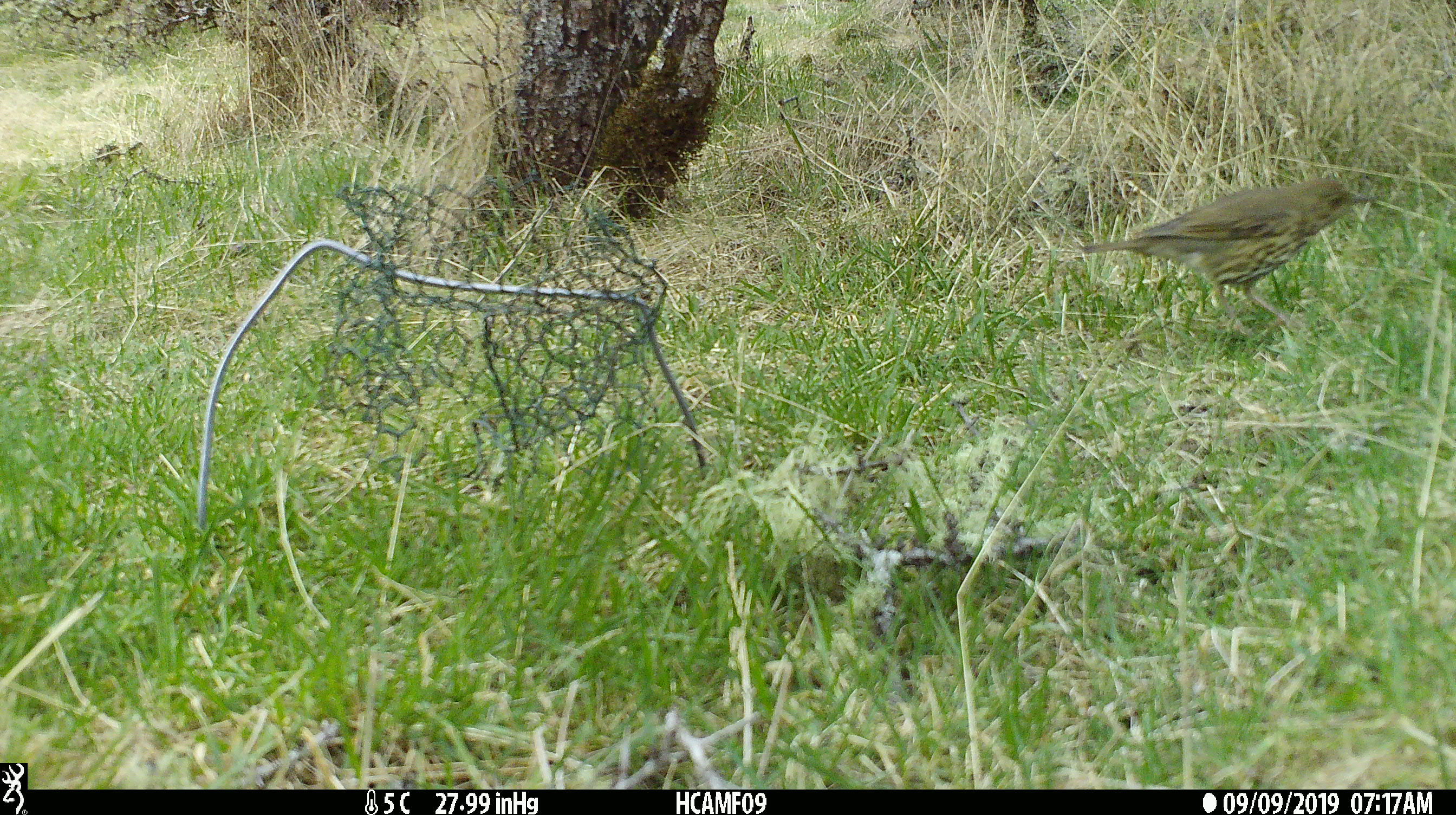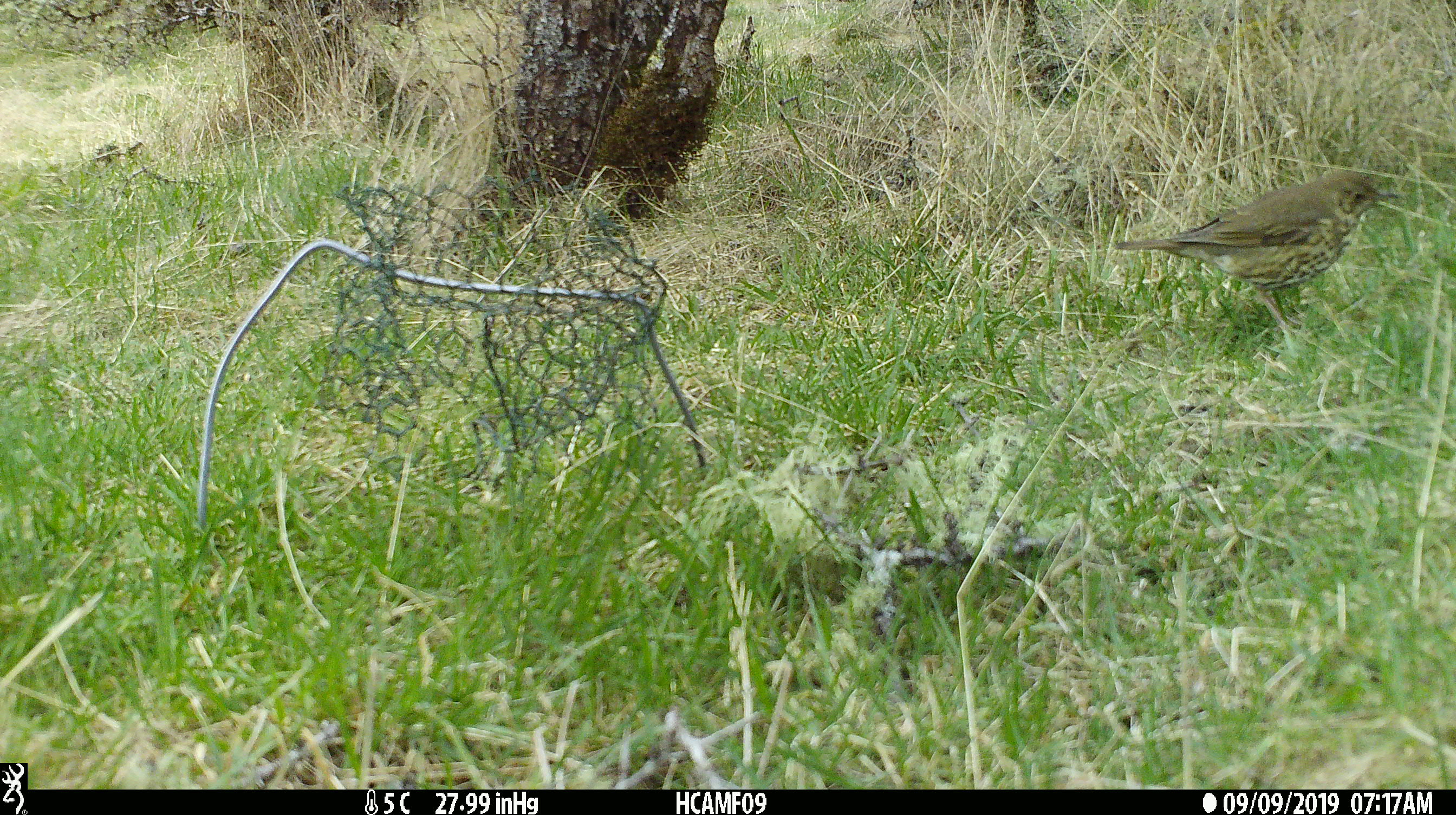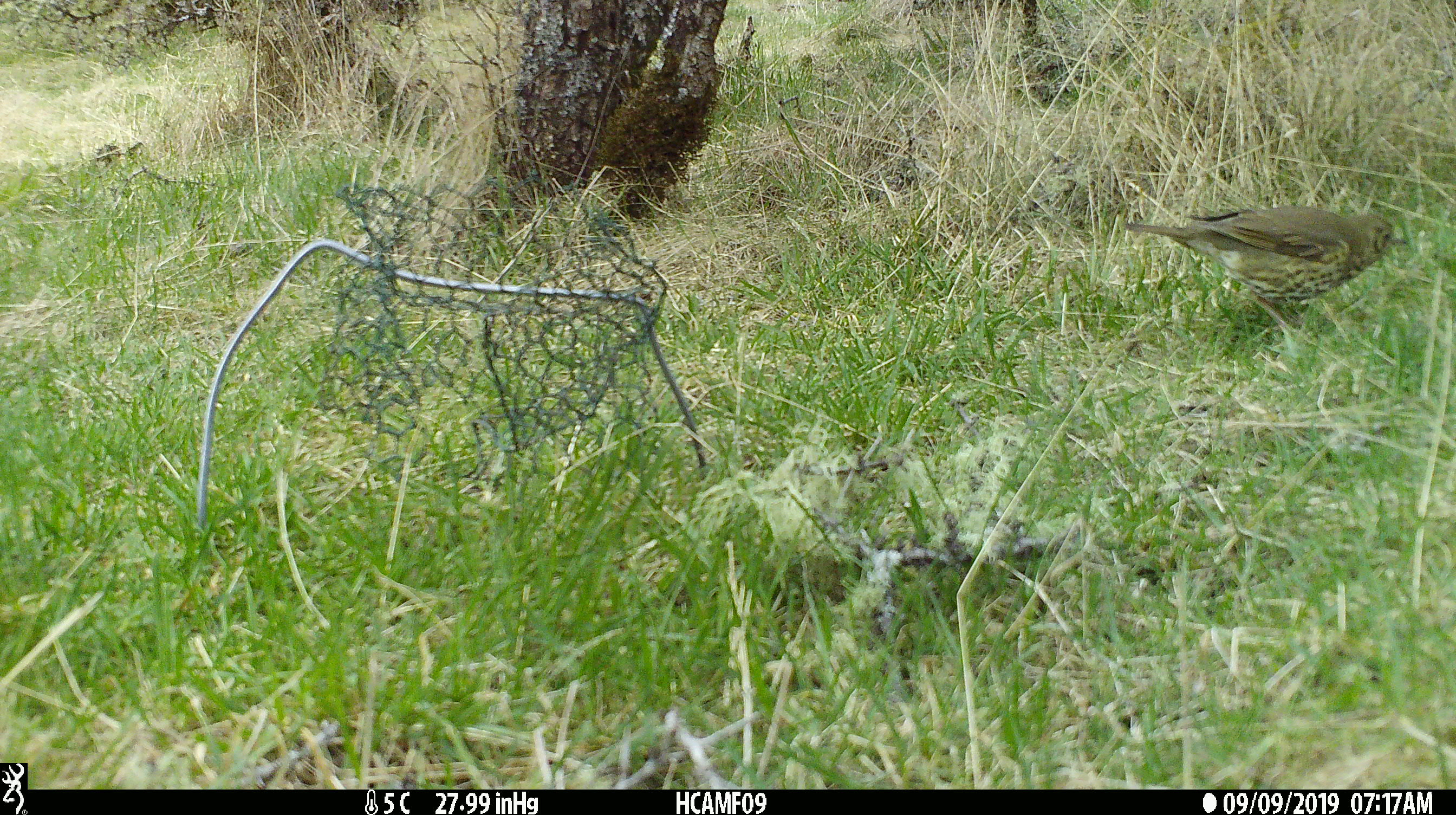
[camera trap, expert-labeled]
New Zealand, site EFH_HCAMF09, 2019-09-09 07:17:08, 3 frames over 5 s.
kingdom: Animalia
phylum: Chordata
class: Aves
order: Passeriformes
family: Turdidae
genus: Turdus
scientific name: Turdus philomelos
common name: song thrush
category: thrush